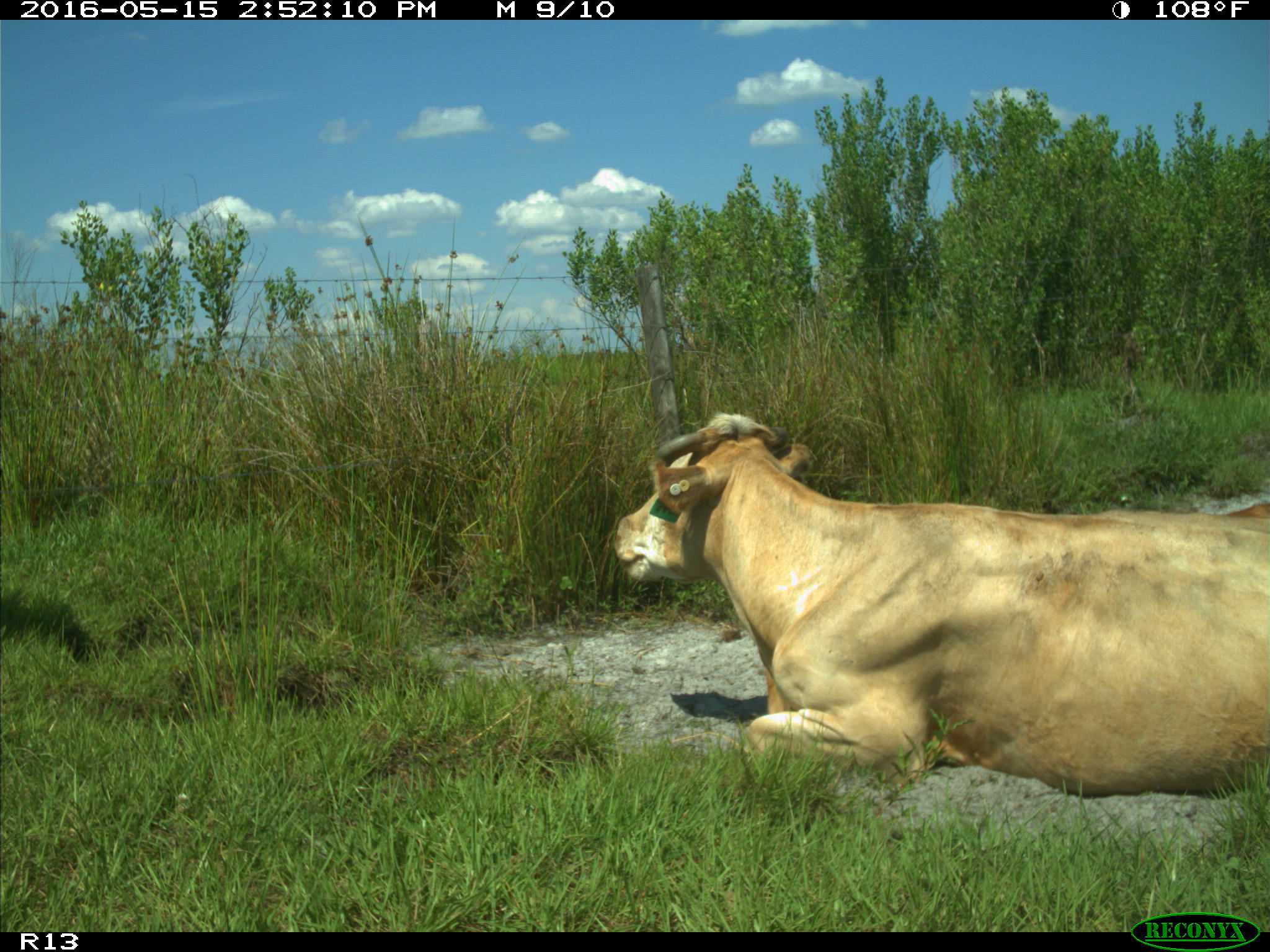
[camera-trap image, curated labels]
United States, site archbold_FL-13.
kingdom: Animalia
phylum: Chordata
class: Mammalia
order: Artiodactyla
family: Bovidae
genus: Bos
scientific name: Bos taurus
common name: domestic cow